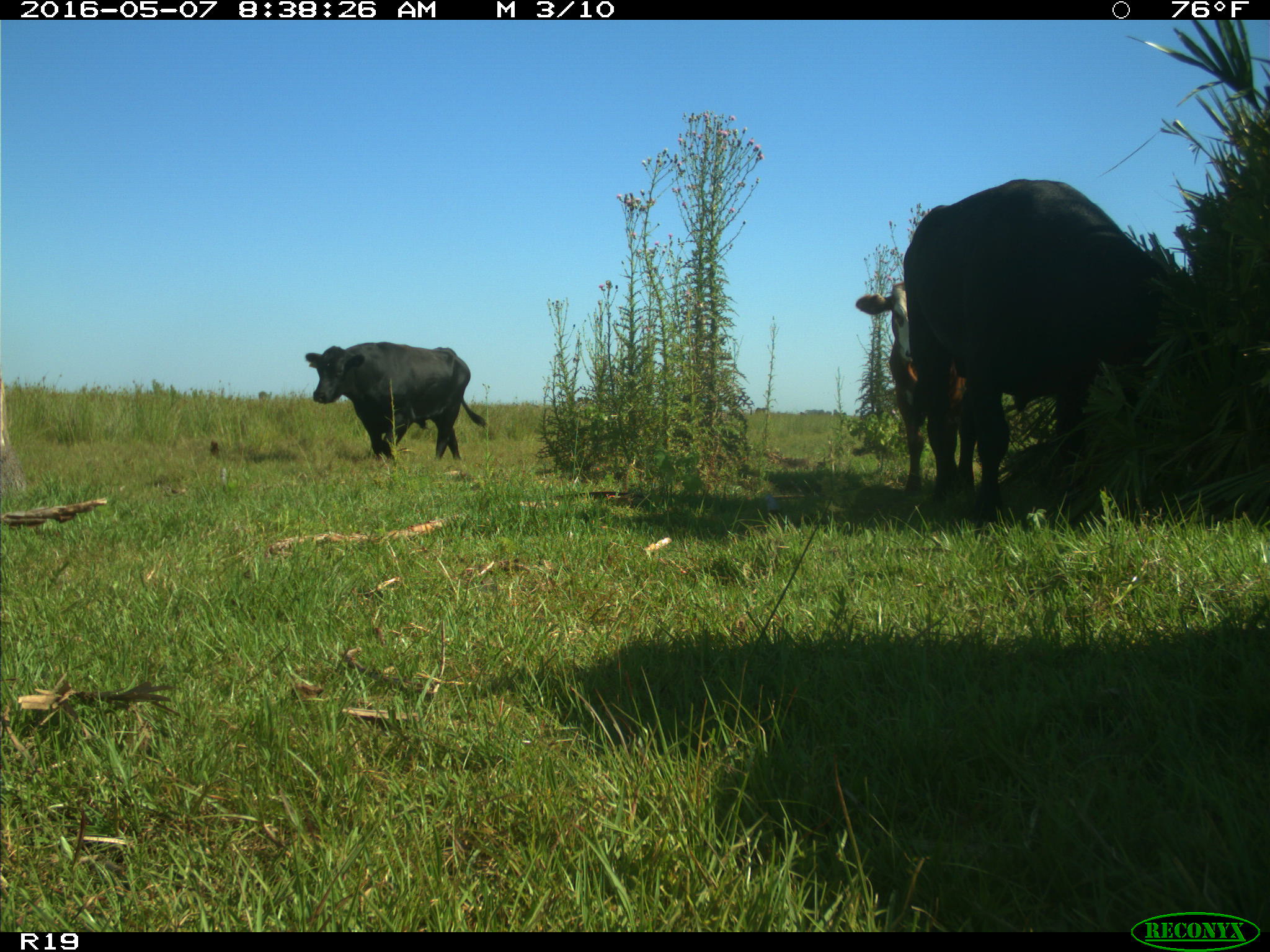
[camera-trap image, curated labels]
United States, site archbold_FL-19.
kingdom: Animalia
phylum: Chordata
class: Mammalia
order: Artiodactyla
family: Bovidae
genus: Bos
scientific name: Bos taurus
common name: domestic cow